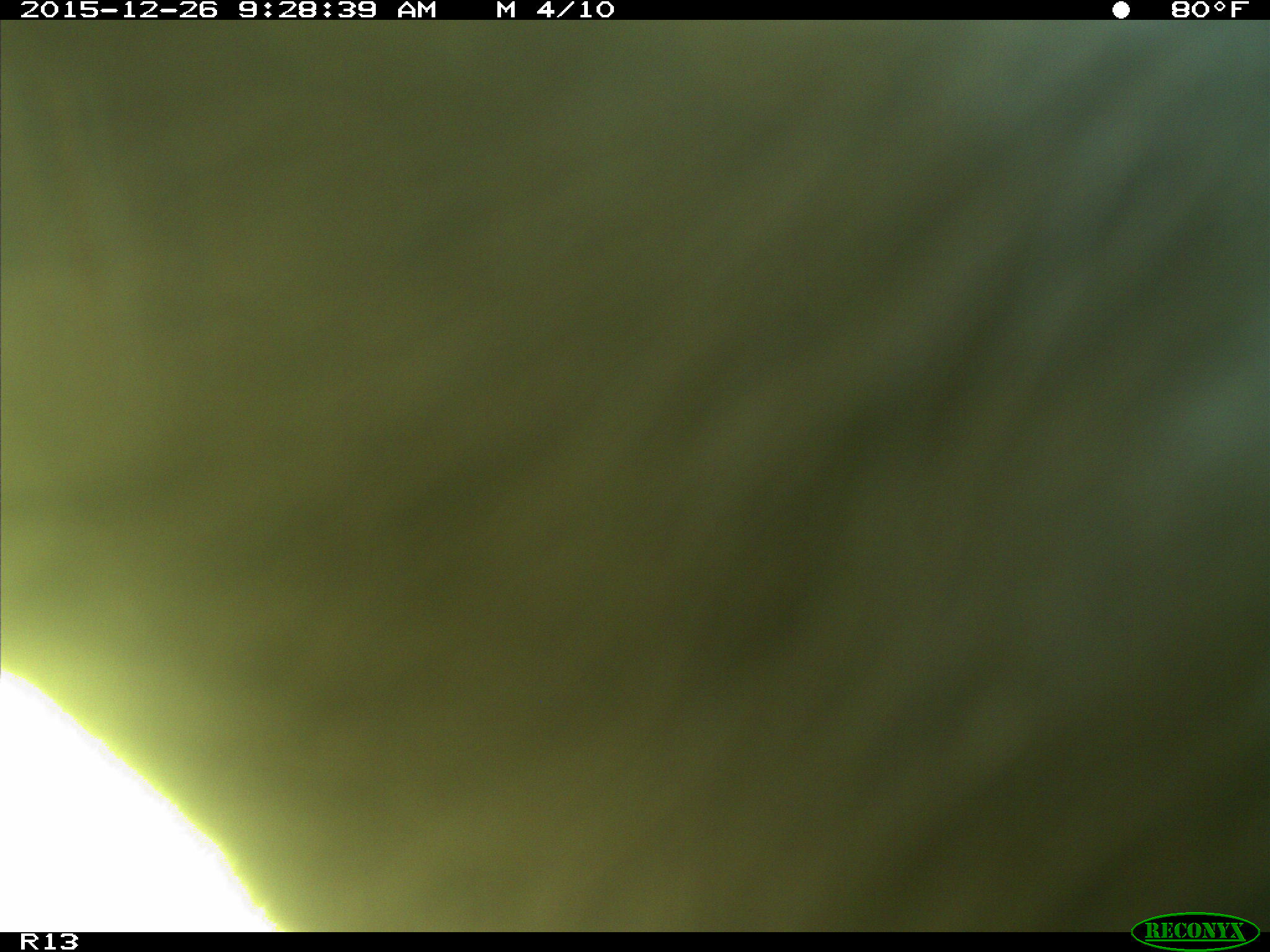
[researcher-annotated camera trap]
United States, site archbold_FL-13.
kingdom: Animalia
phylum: Chordata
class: Mammalia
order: Artiodactyla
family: Bovidae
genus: Bos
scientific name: Bos taurus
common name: domestic cow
Bos taurus (domestic cow).